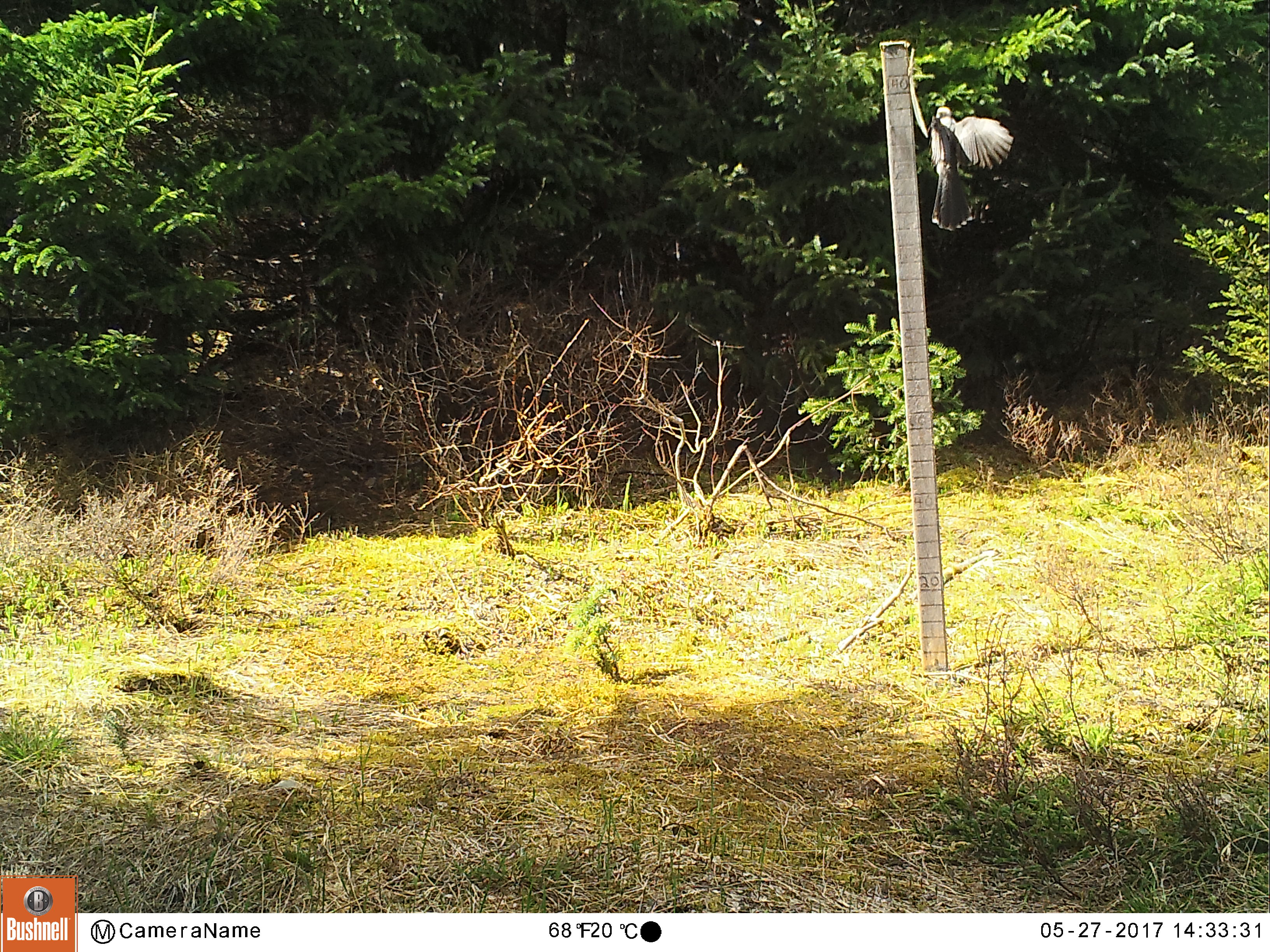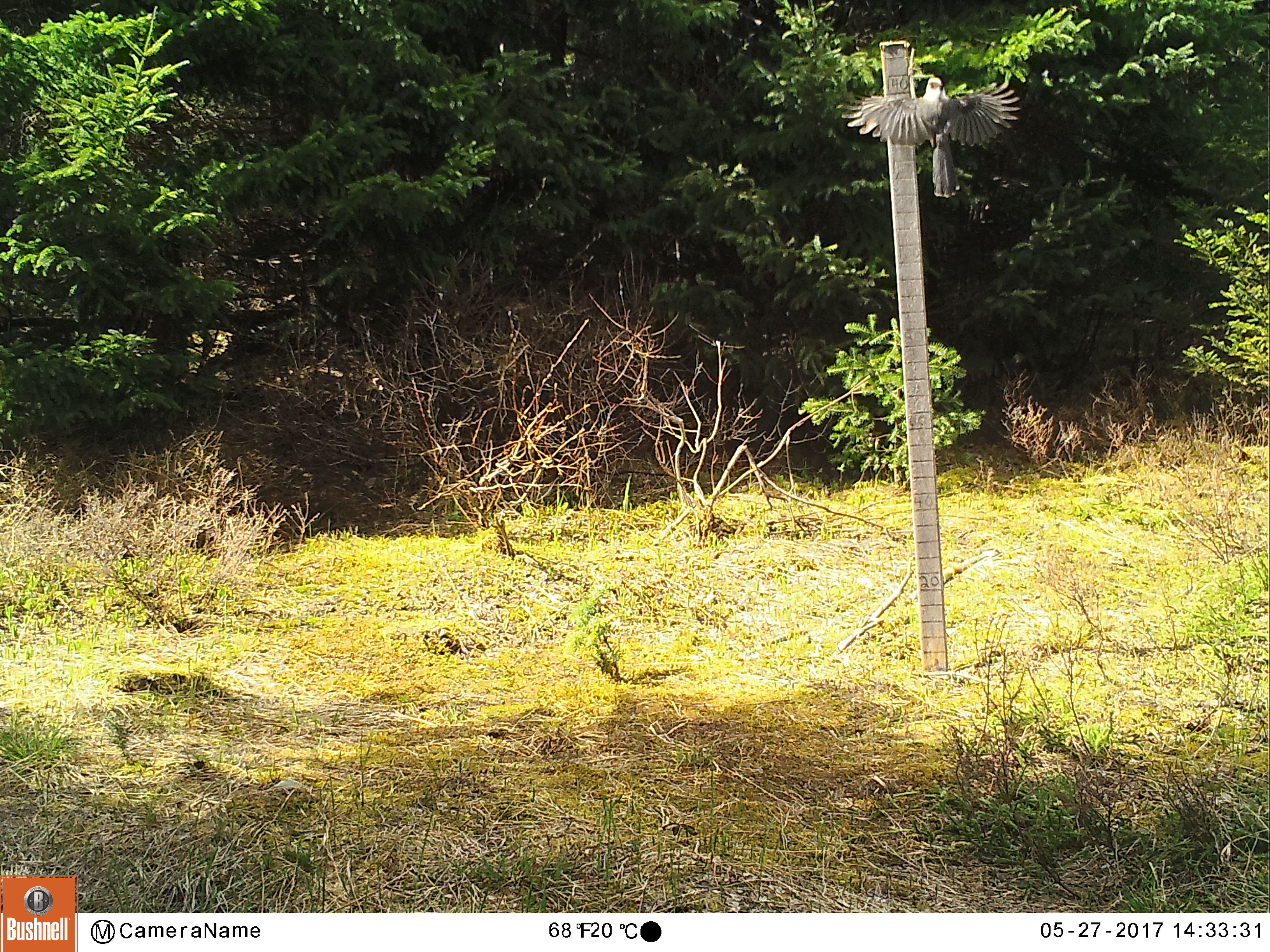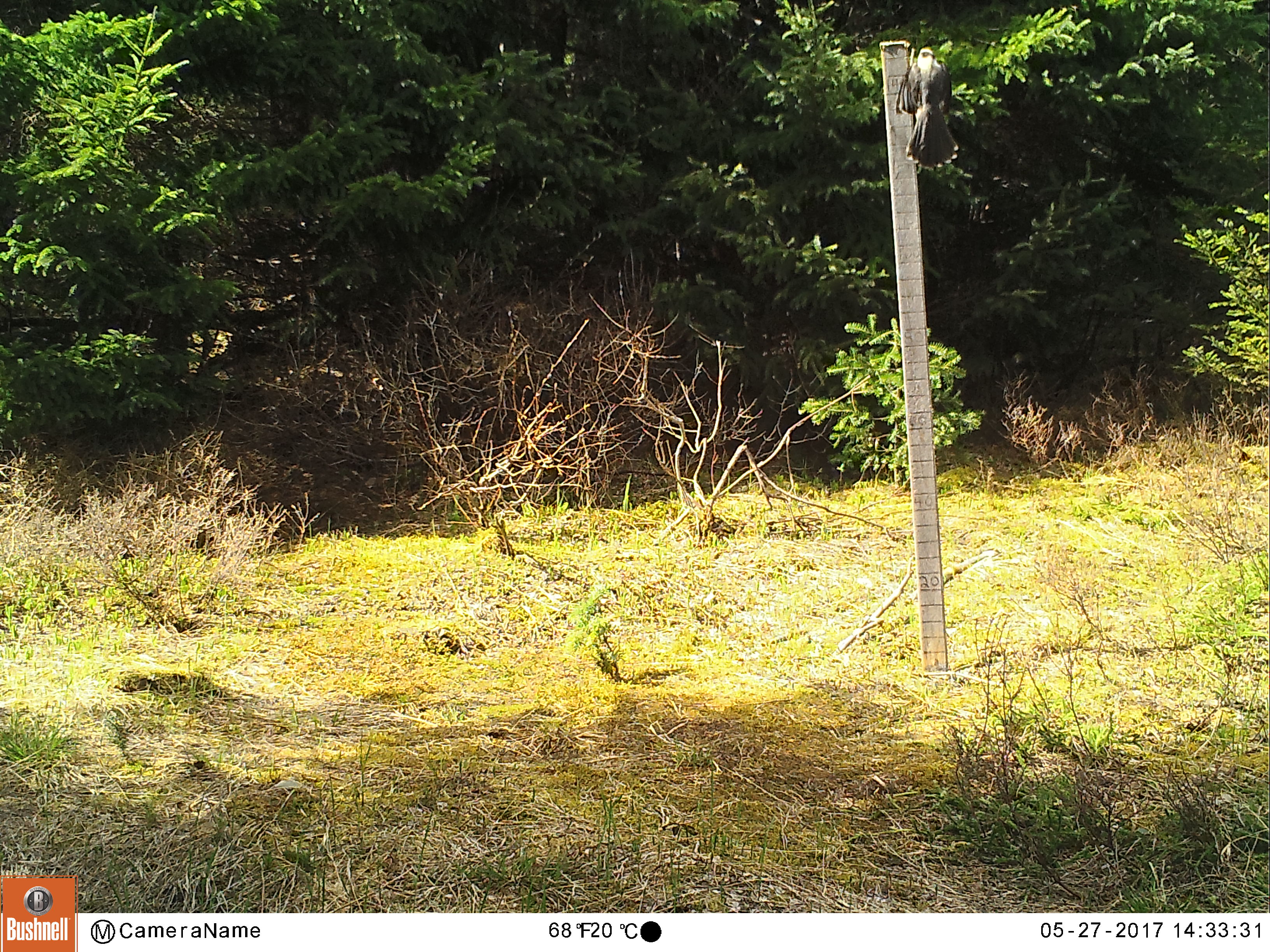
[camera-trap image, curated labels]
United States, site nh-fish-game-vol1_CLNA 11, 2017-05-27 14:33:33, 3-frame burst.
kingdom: Animalia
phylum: Chordata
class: Aves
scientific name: Aves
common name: bird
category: bird sp.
Bird sp. (bird) (Aves).